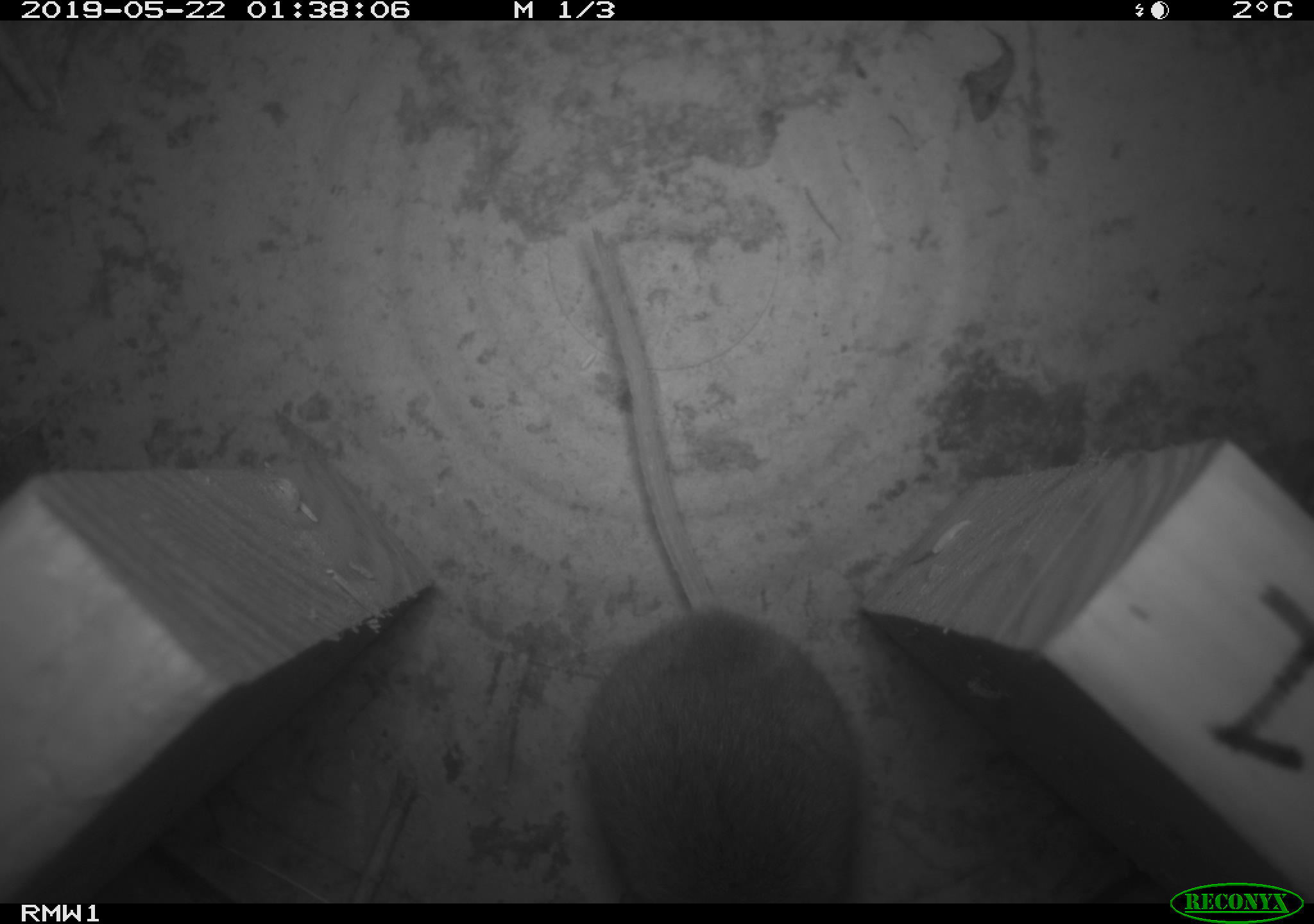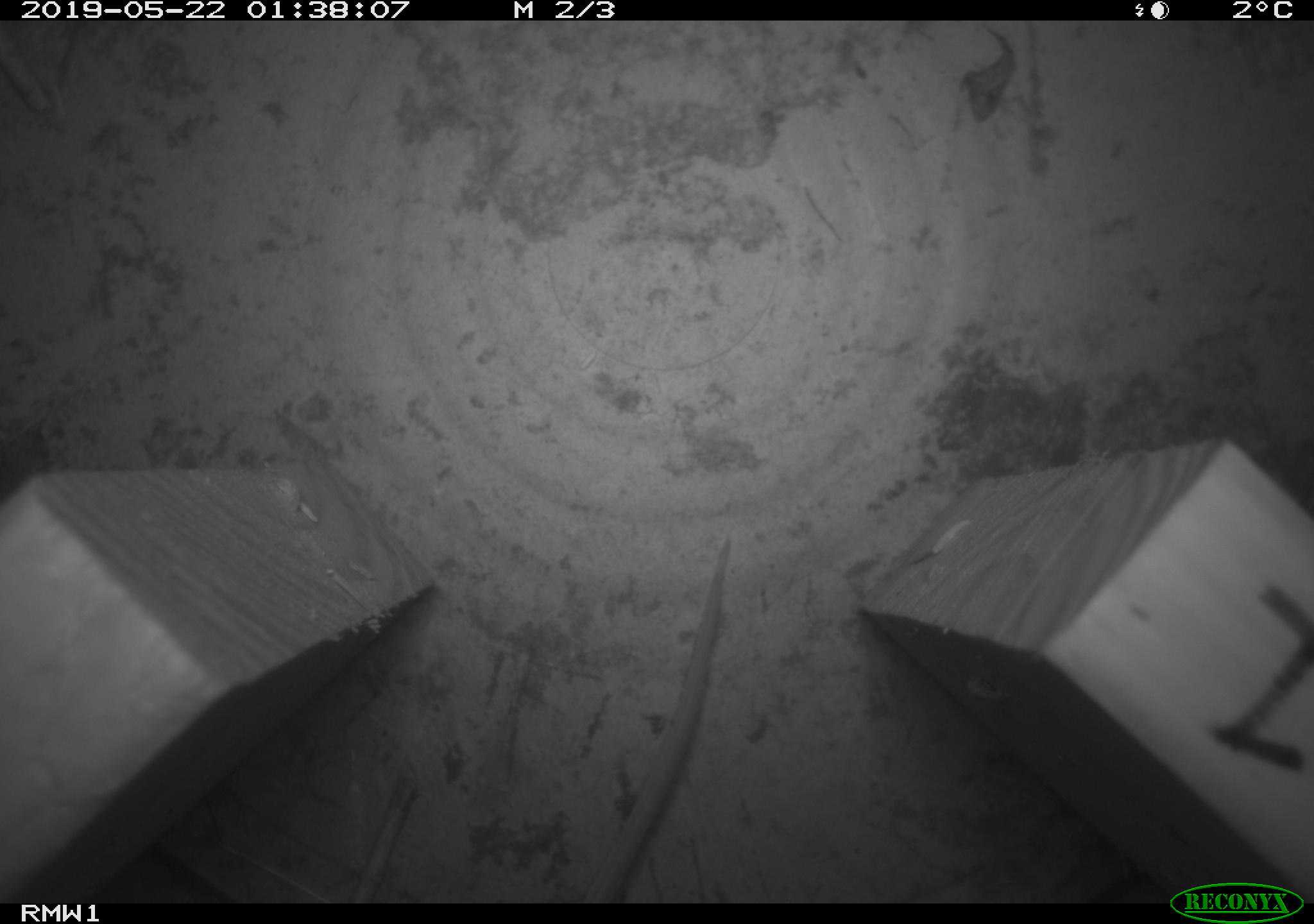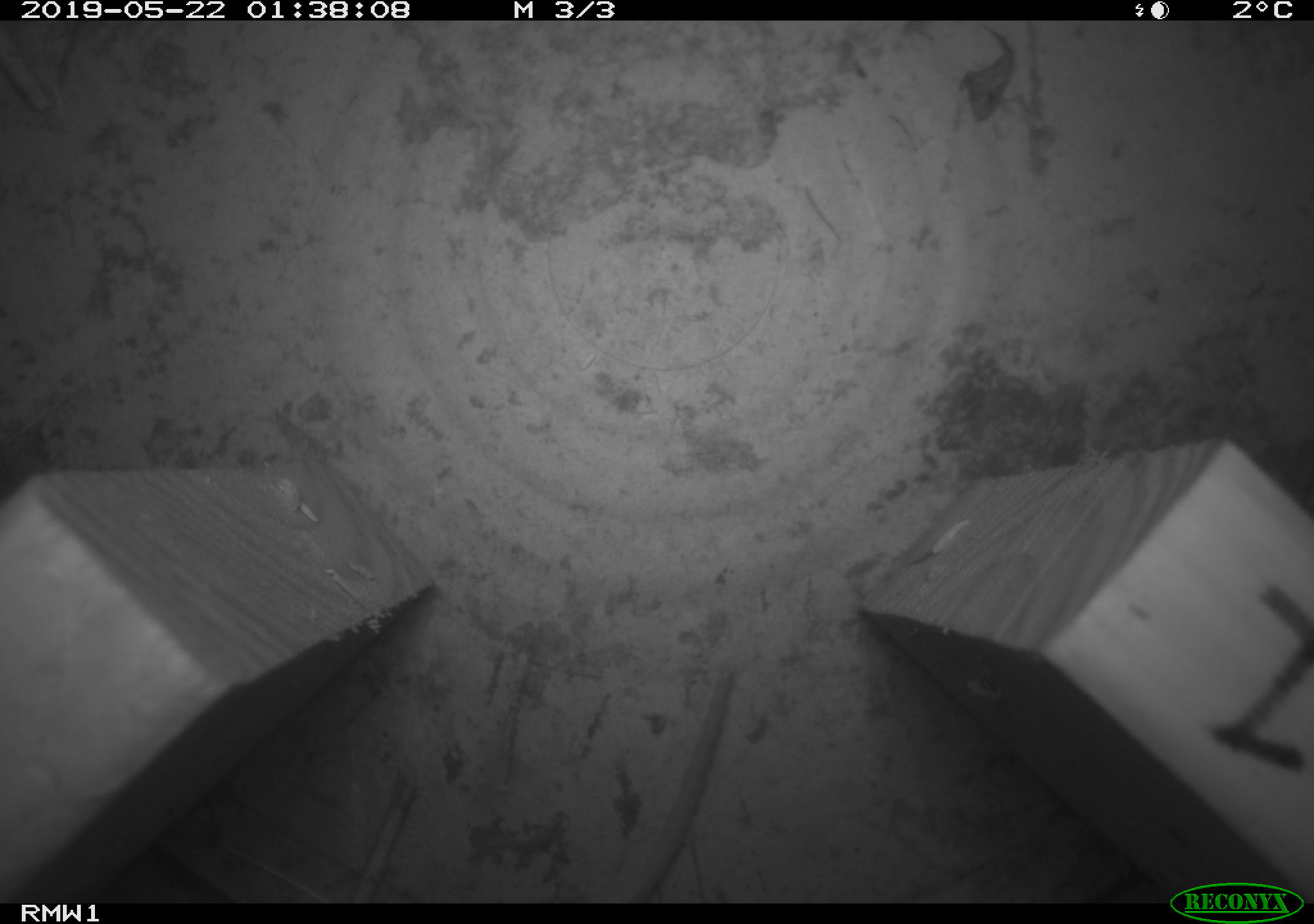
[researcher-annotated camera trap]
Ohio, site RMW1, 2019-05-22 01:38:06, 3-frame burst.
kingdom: Animalia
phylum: Chordata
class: Mammalia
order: Rodentia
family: Cricetidae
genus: Peromyscus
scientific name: Peromyscus leucopus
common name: white-footed mouse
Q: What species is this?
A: White-footed mouse (Peromyscus leucopus).